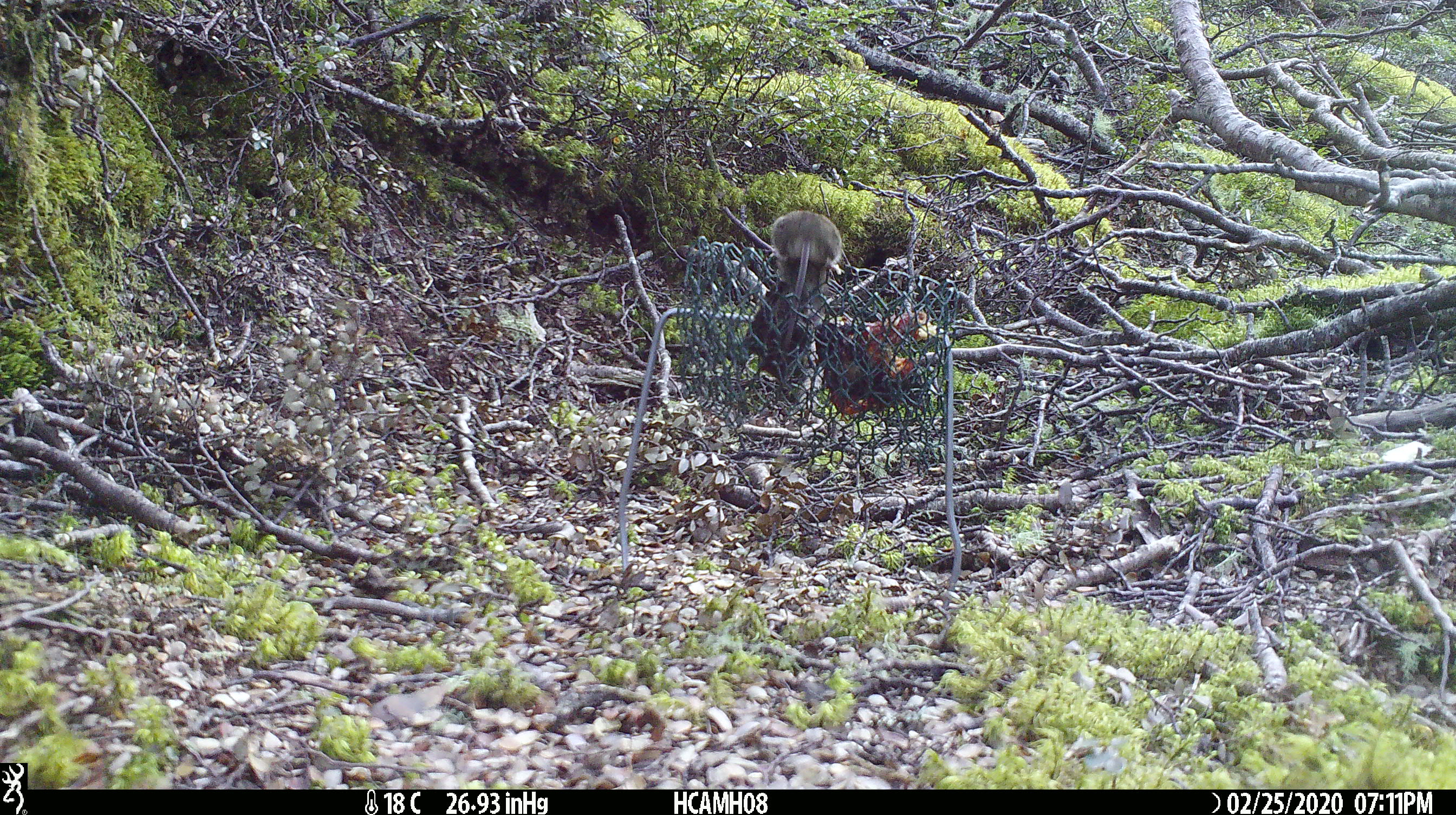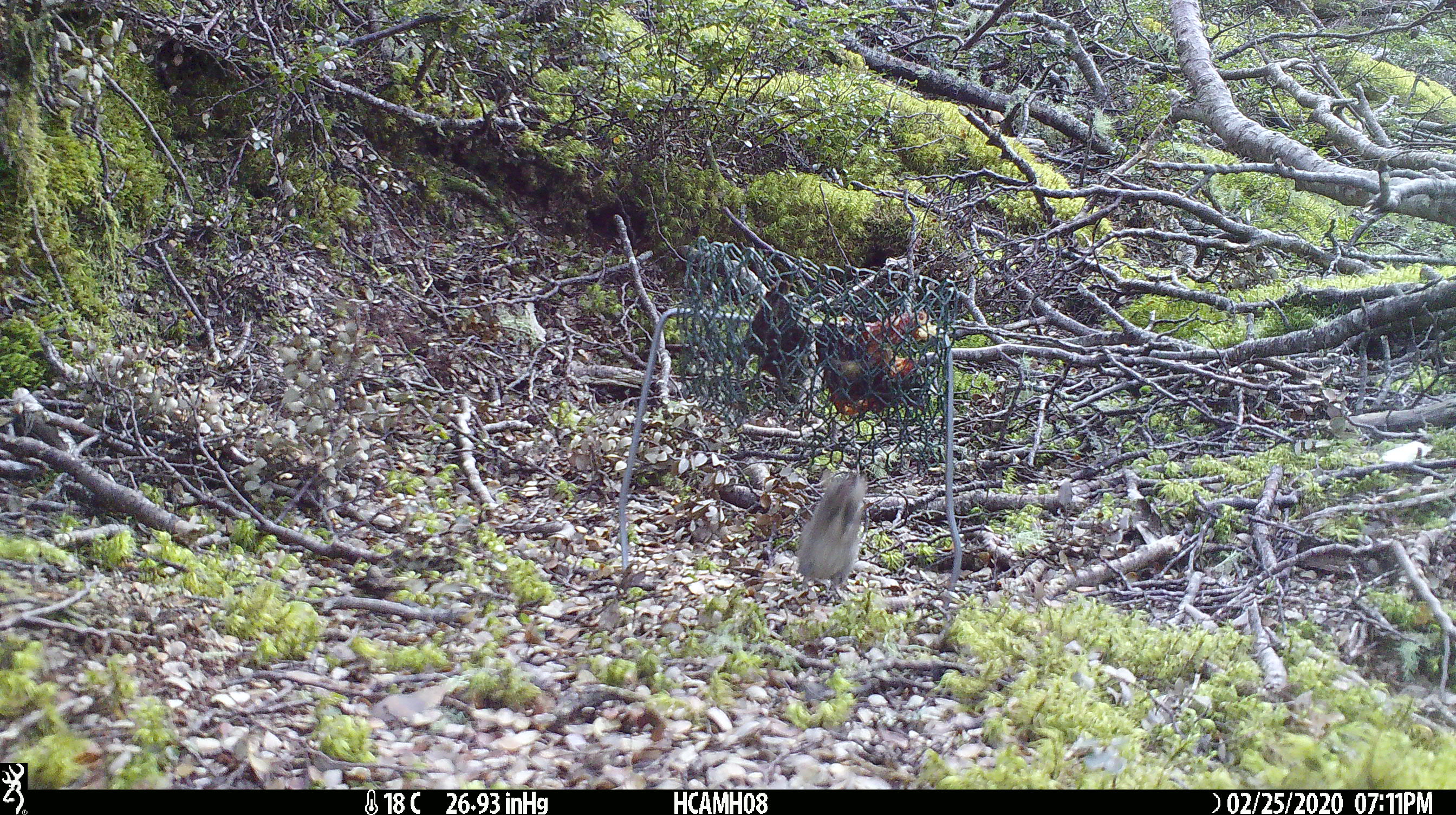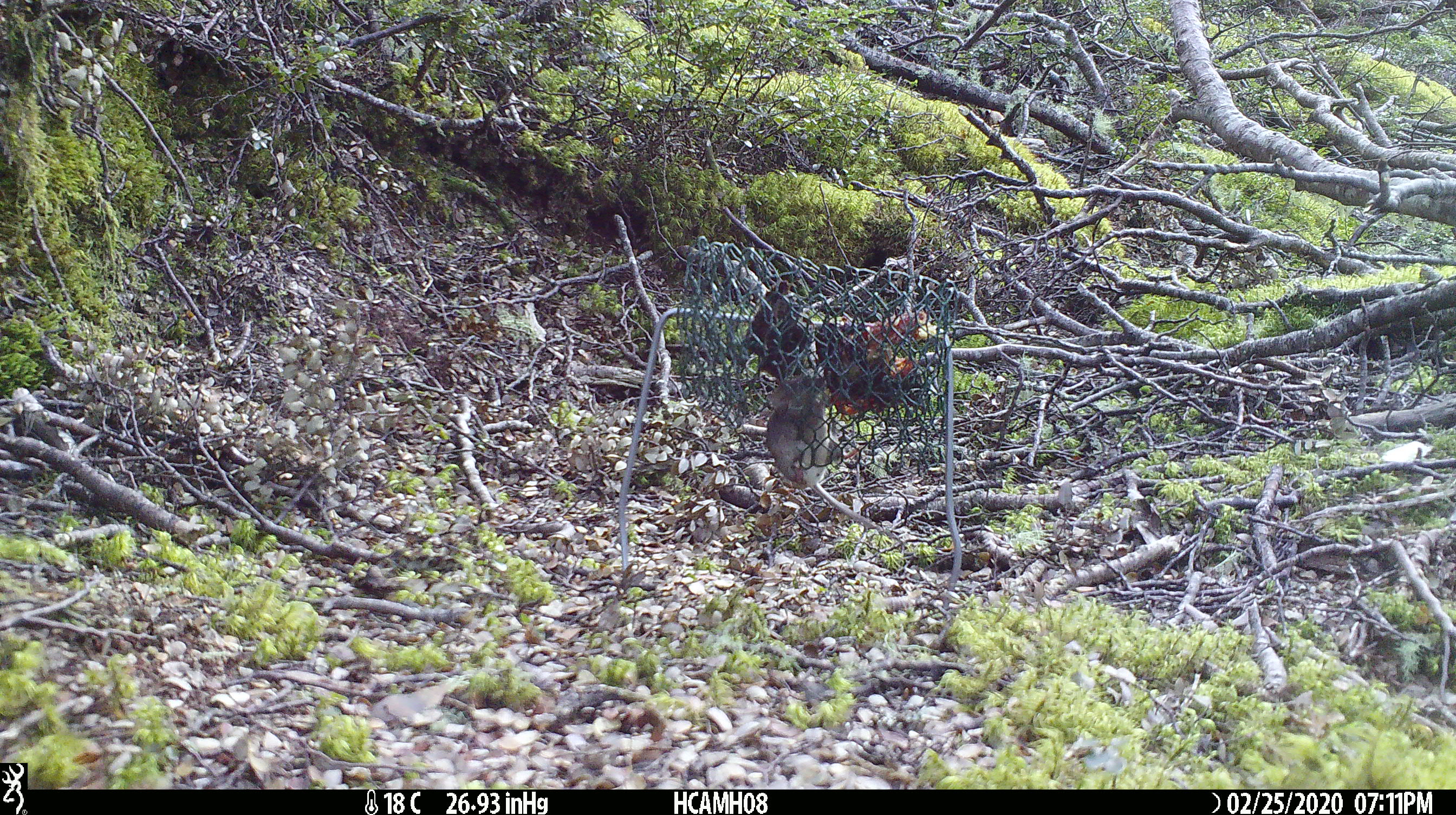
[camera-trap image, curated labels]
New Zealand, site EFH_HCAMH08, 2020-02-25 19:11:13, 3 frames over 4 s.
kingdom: Animalia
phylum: Chordata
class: Mammalia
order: Rodentia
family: Muridae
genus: Mus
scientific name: Mus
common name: mouse